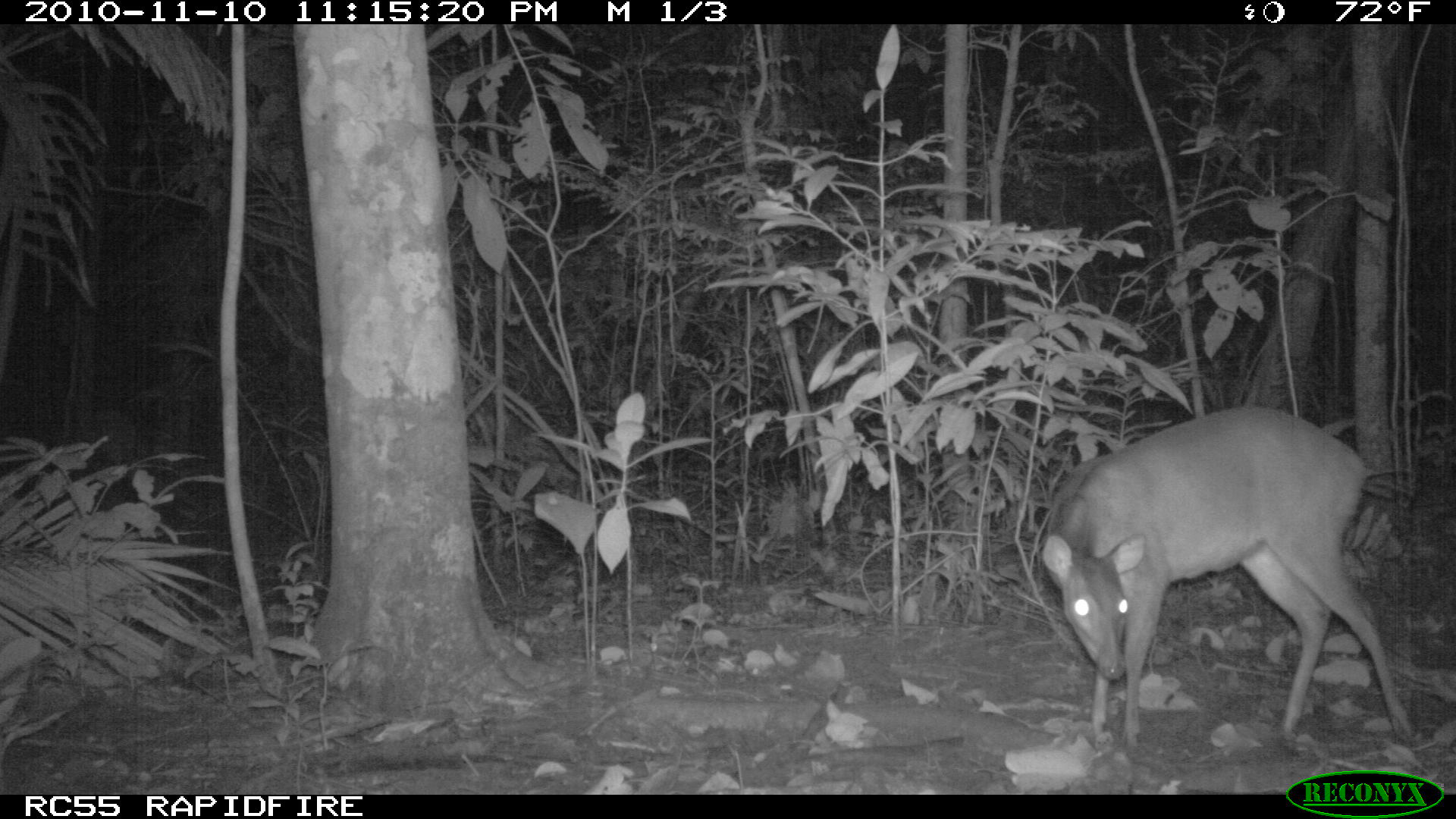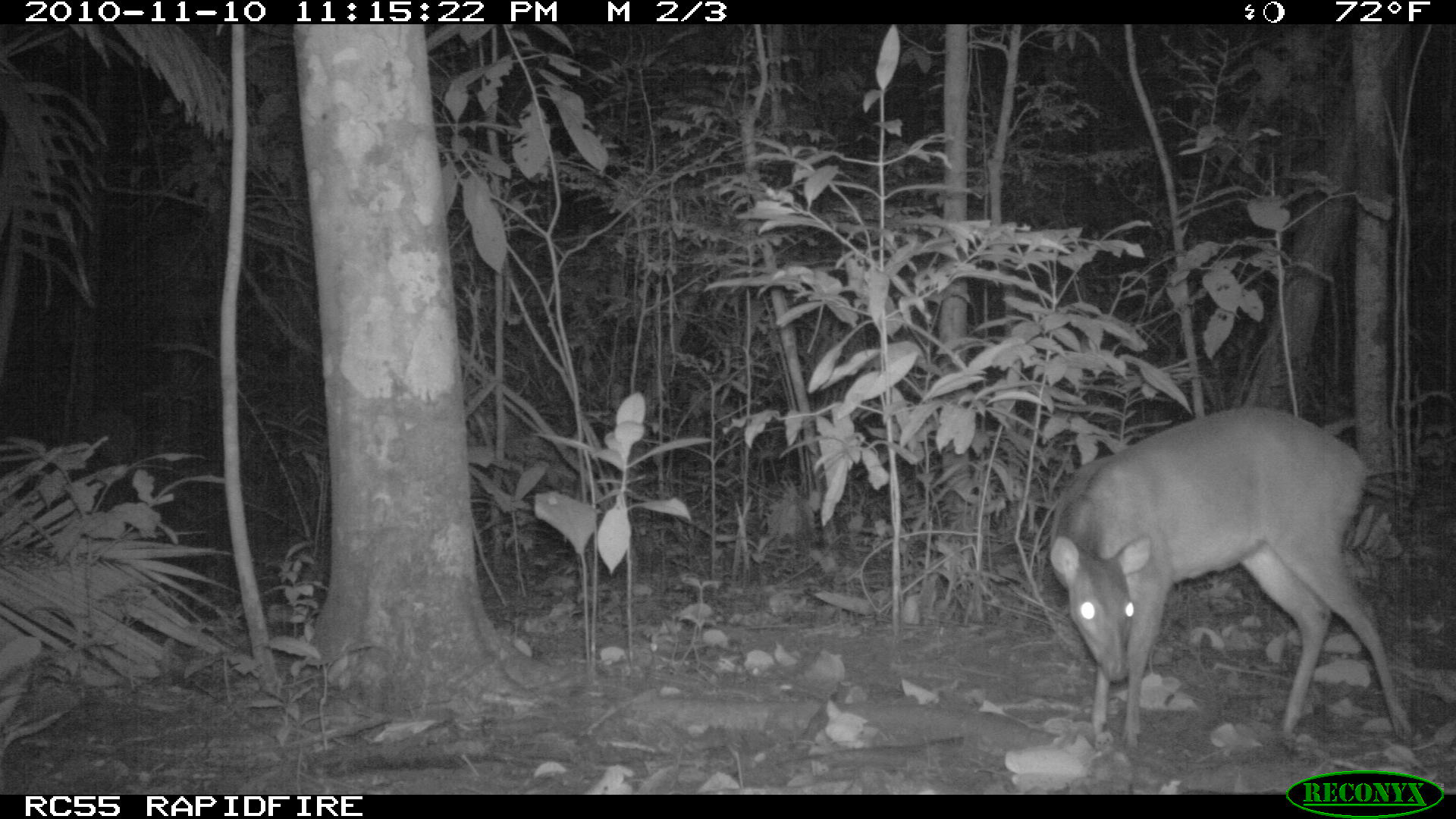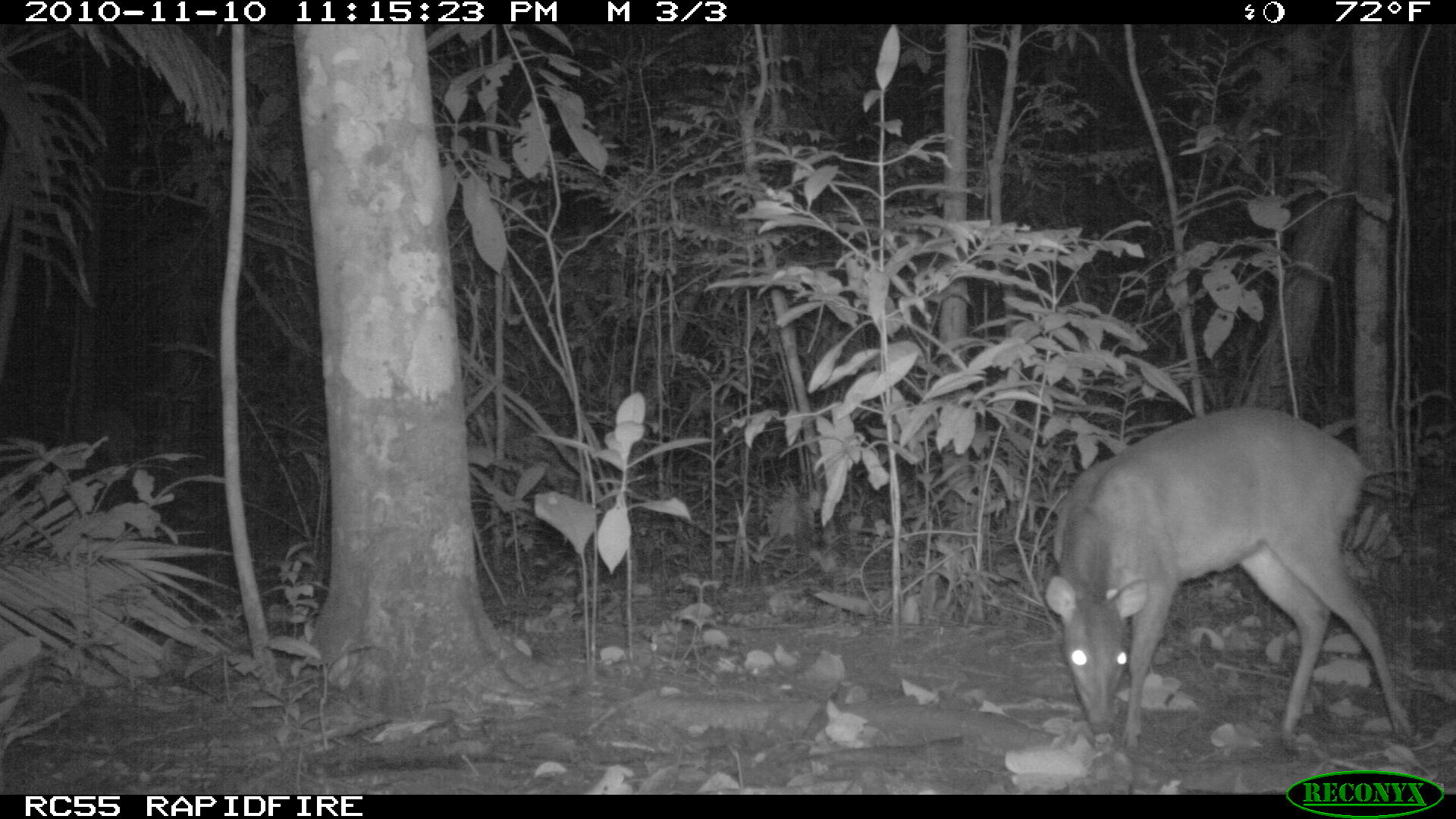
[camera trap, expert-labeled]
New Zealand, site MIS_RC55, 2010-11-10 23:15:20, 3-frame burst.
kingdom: Animalia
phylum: Chordata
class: Mammalia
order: Artiodactyla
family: Cervidae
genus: Odocoileus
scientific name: Odocoileus virginianus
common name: white-tailed deer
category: white tailed deer